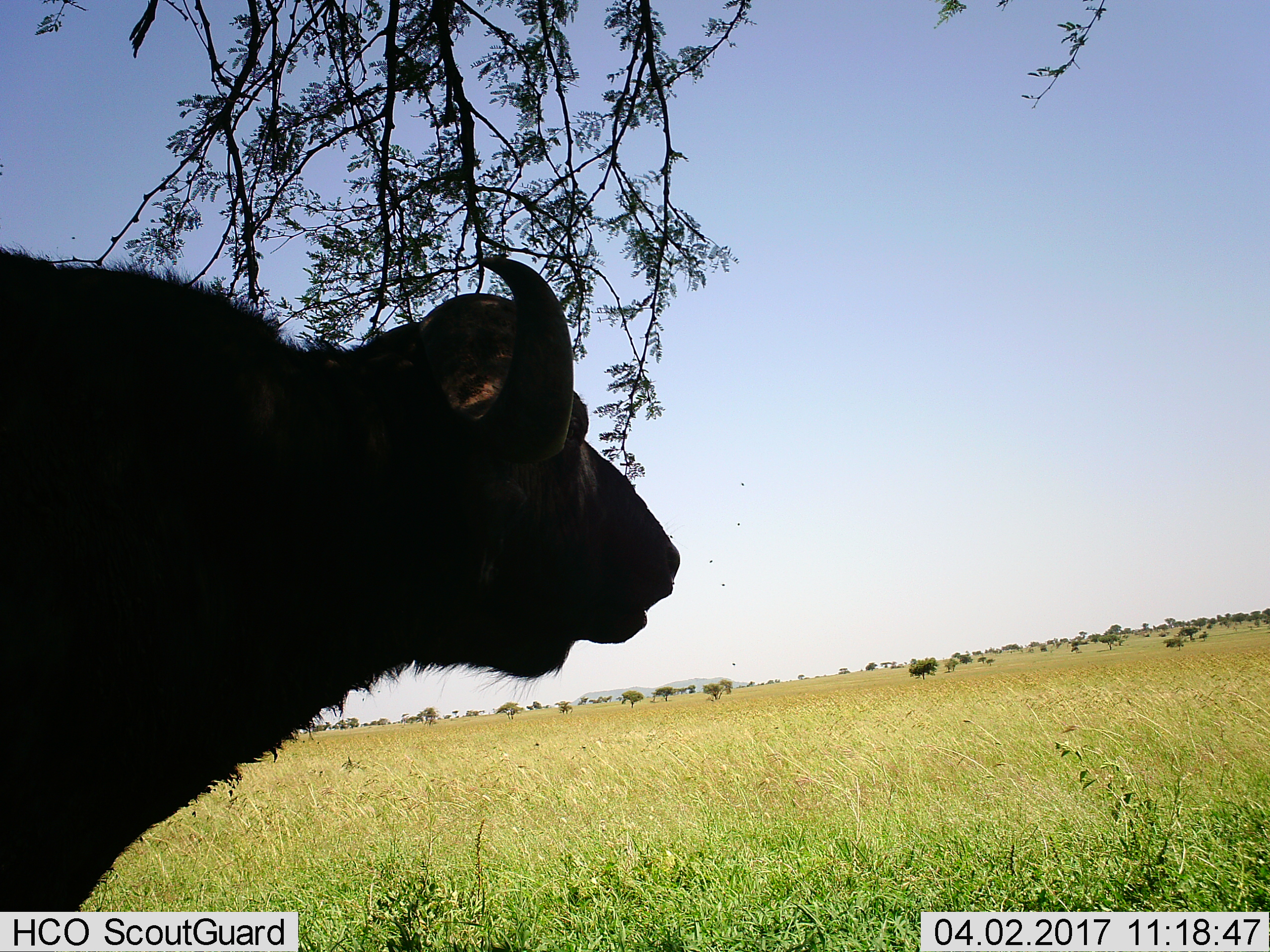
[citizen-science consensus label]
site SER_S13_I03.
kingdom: Animalia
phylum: Chordata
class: Mammalia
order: Artiodactyla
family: Bovidae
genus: Syncerus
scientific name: Syncerus caffer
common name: african buffalo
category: buffalo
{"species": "buffalo (african buffalo) (Syncerus caffer)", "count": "1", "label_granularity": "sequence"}